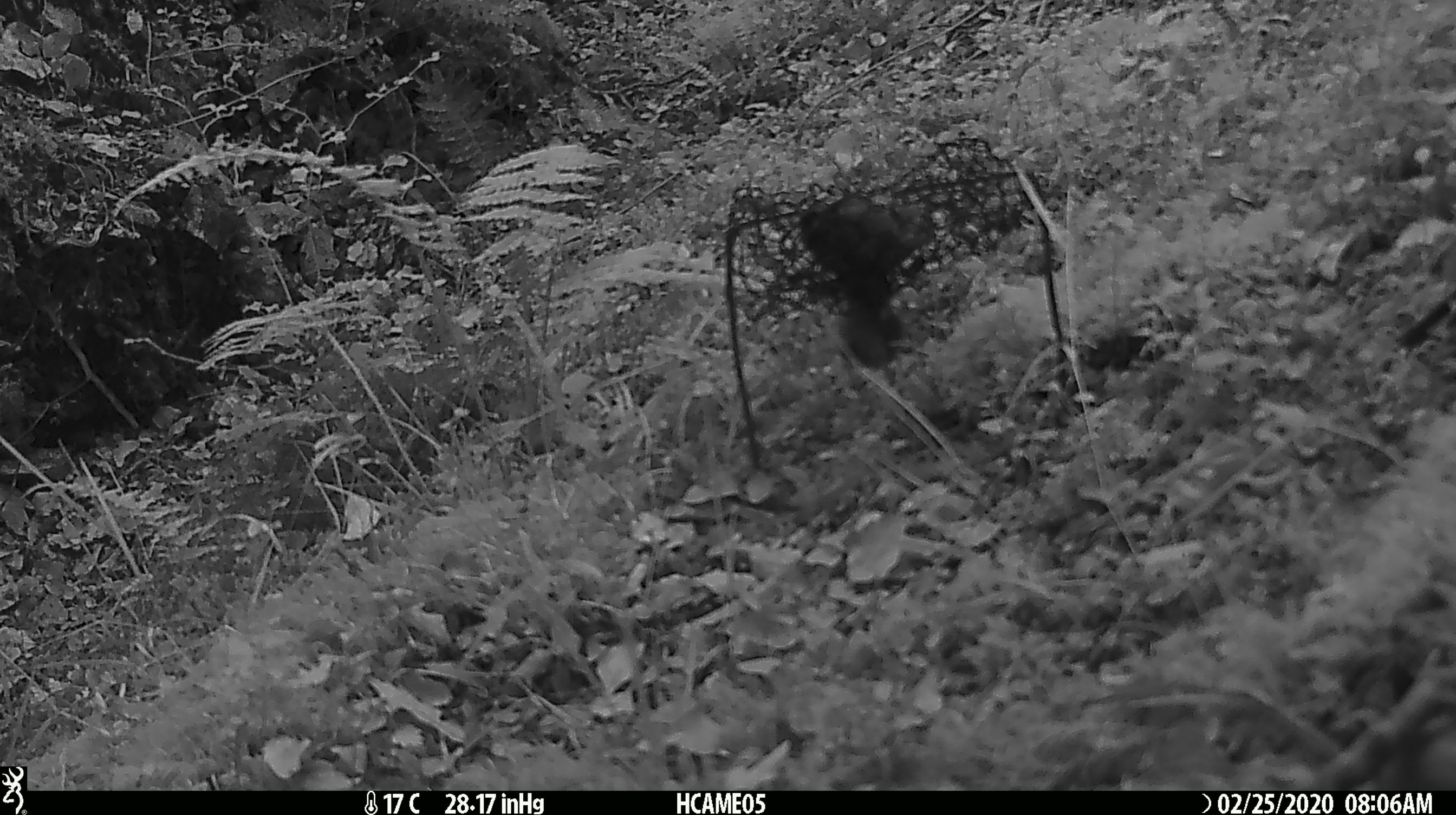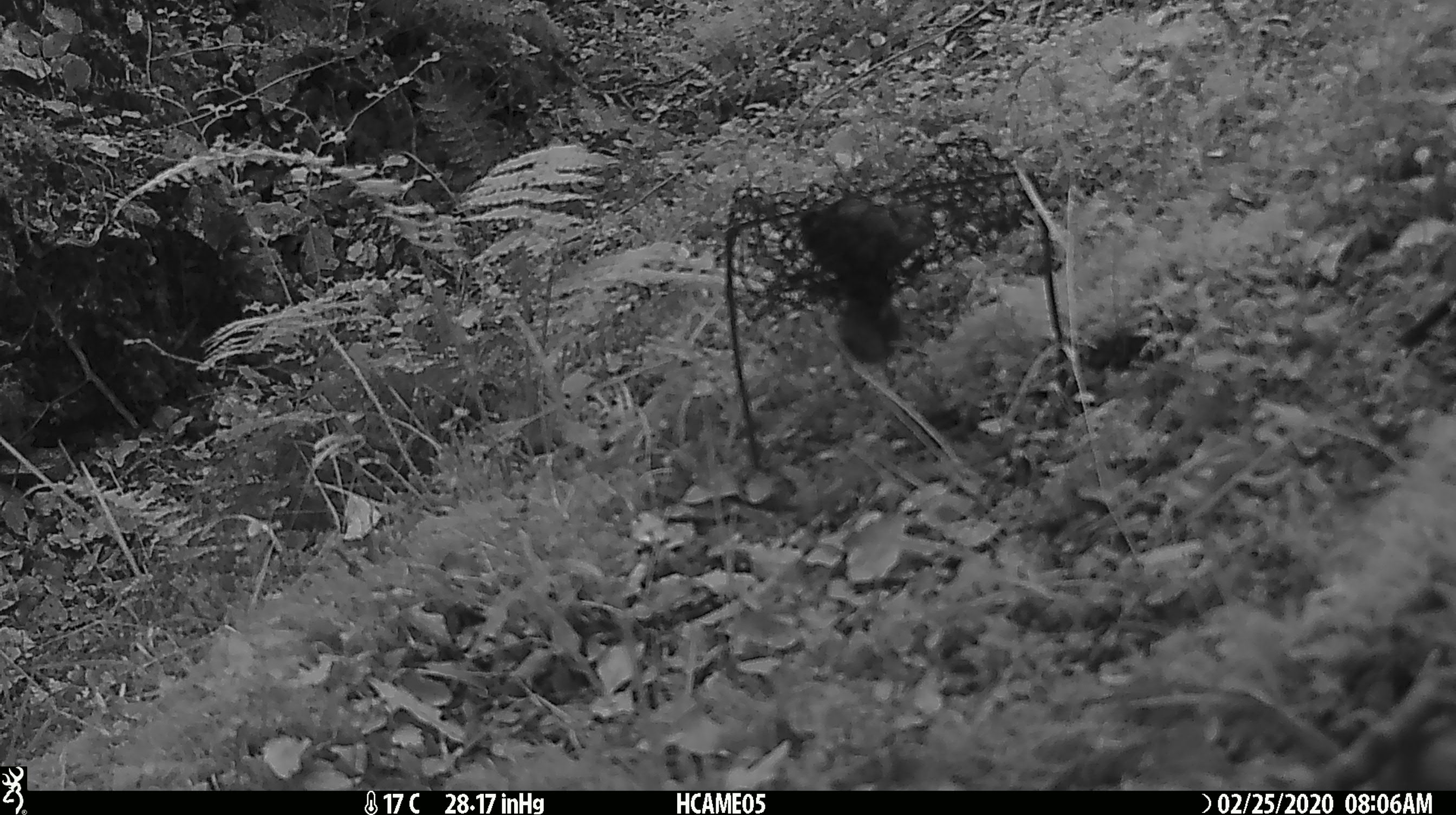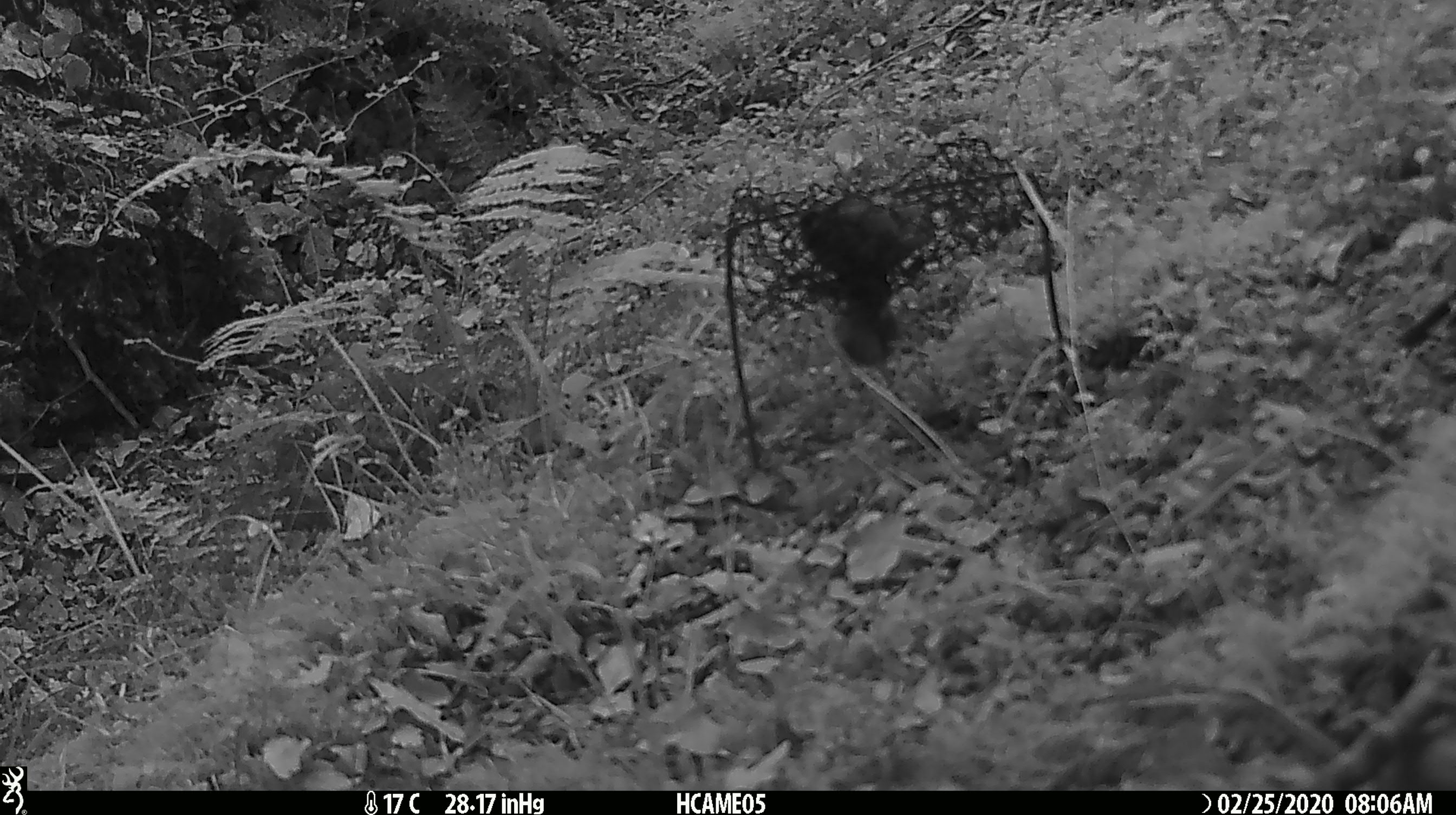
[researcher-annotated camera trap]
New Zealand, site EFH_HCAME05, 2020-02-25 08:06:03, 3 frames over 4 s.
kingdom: Animalia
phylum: Chordata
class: Mammalia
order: Rodentia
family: Muridae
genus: Mus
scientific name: Mus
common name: mouse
Mouse (Mus).